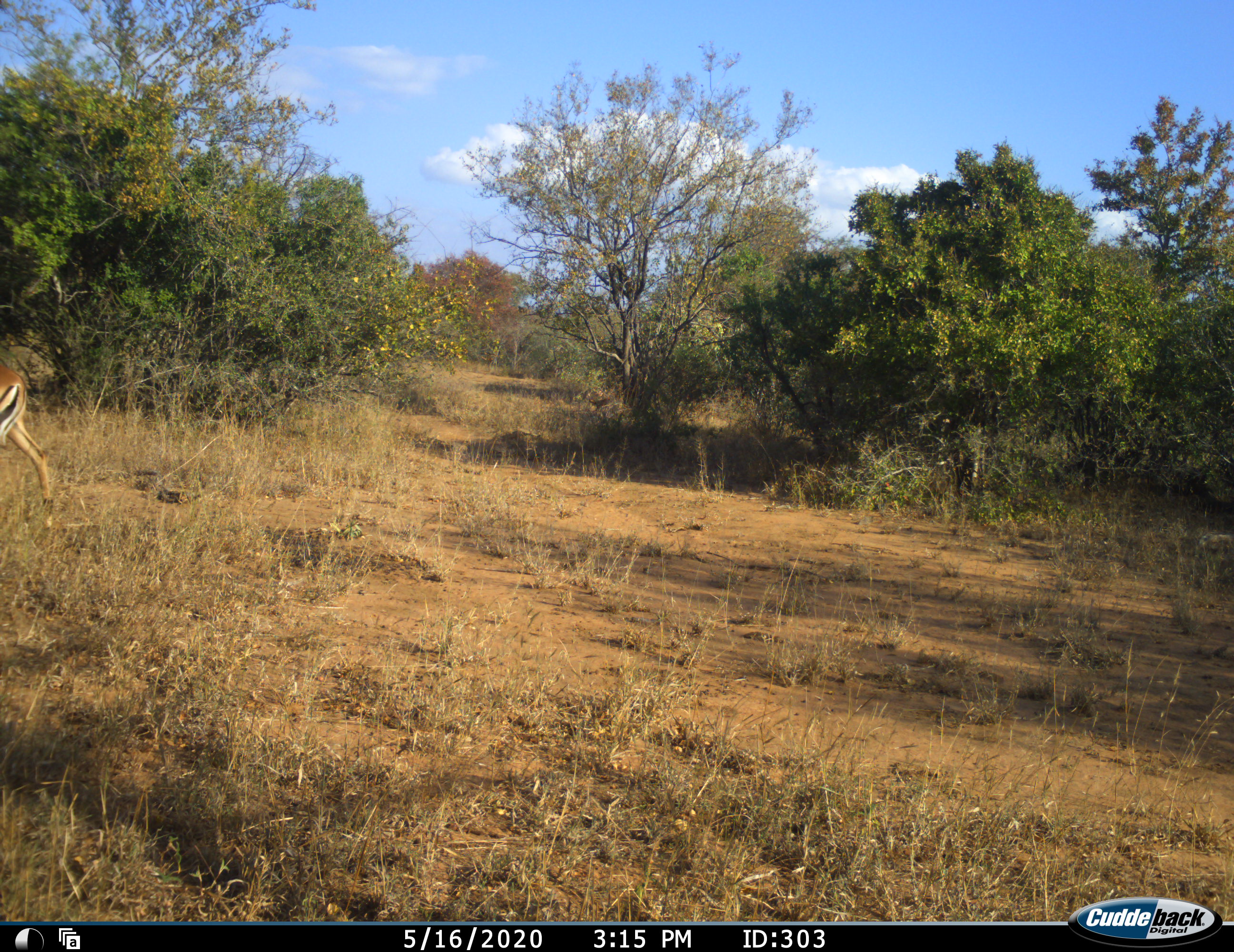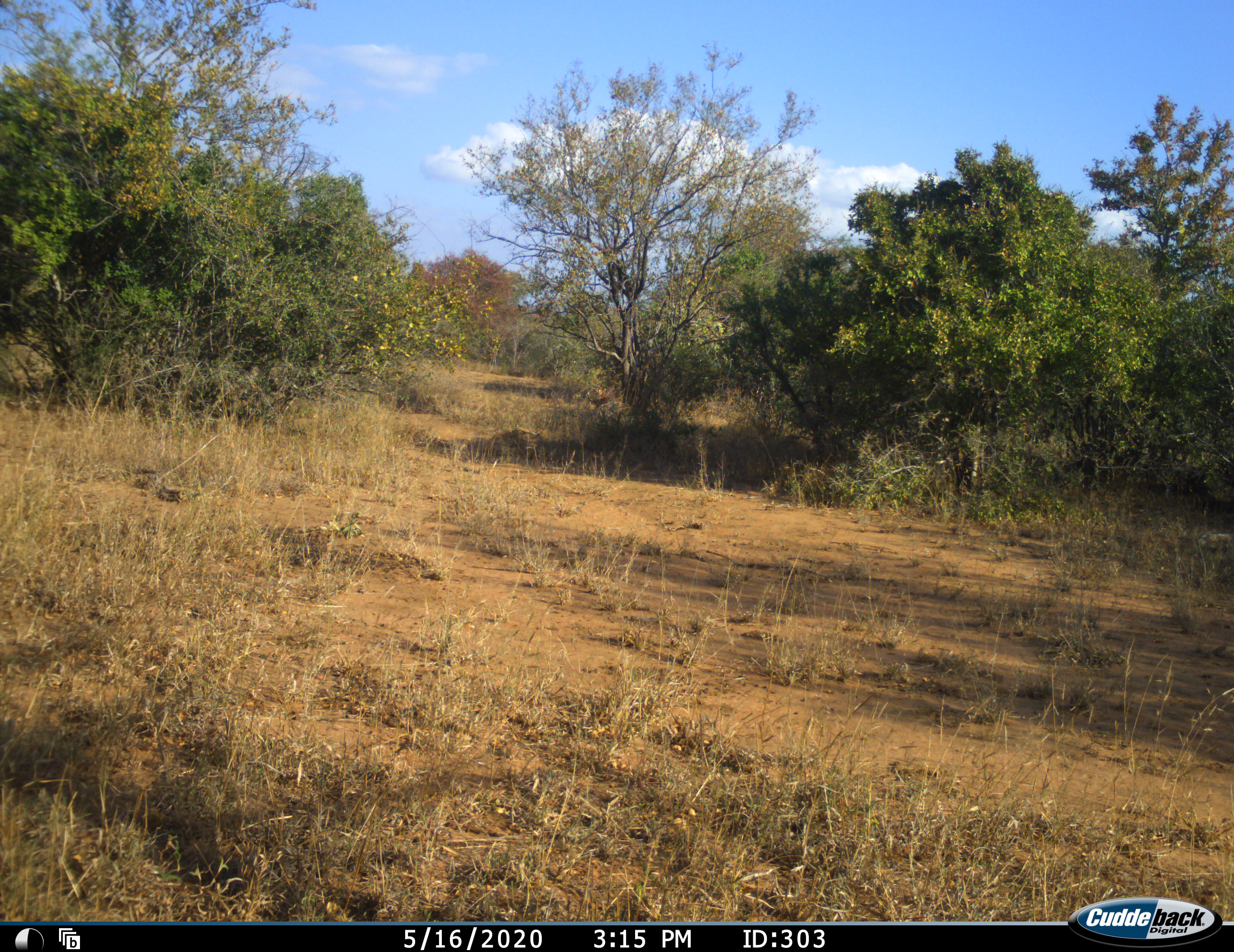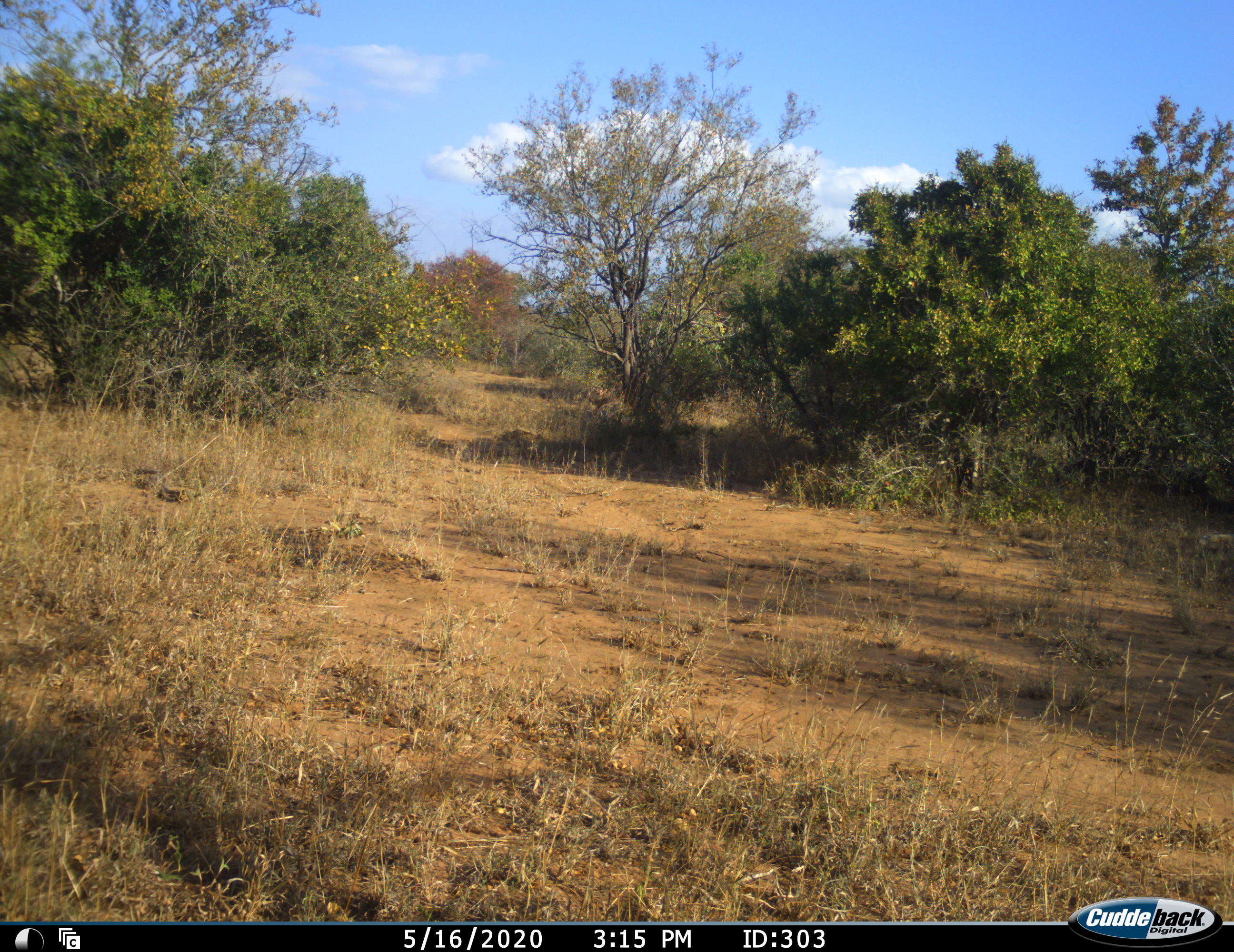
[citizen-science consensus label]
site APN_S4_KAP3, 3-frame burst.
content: unidentified animal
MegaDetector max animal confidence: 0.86